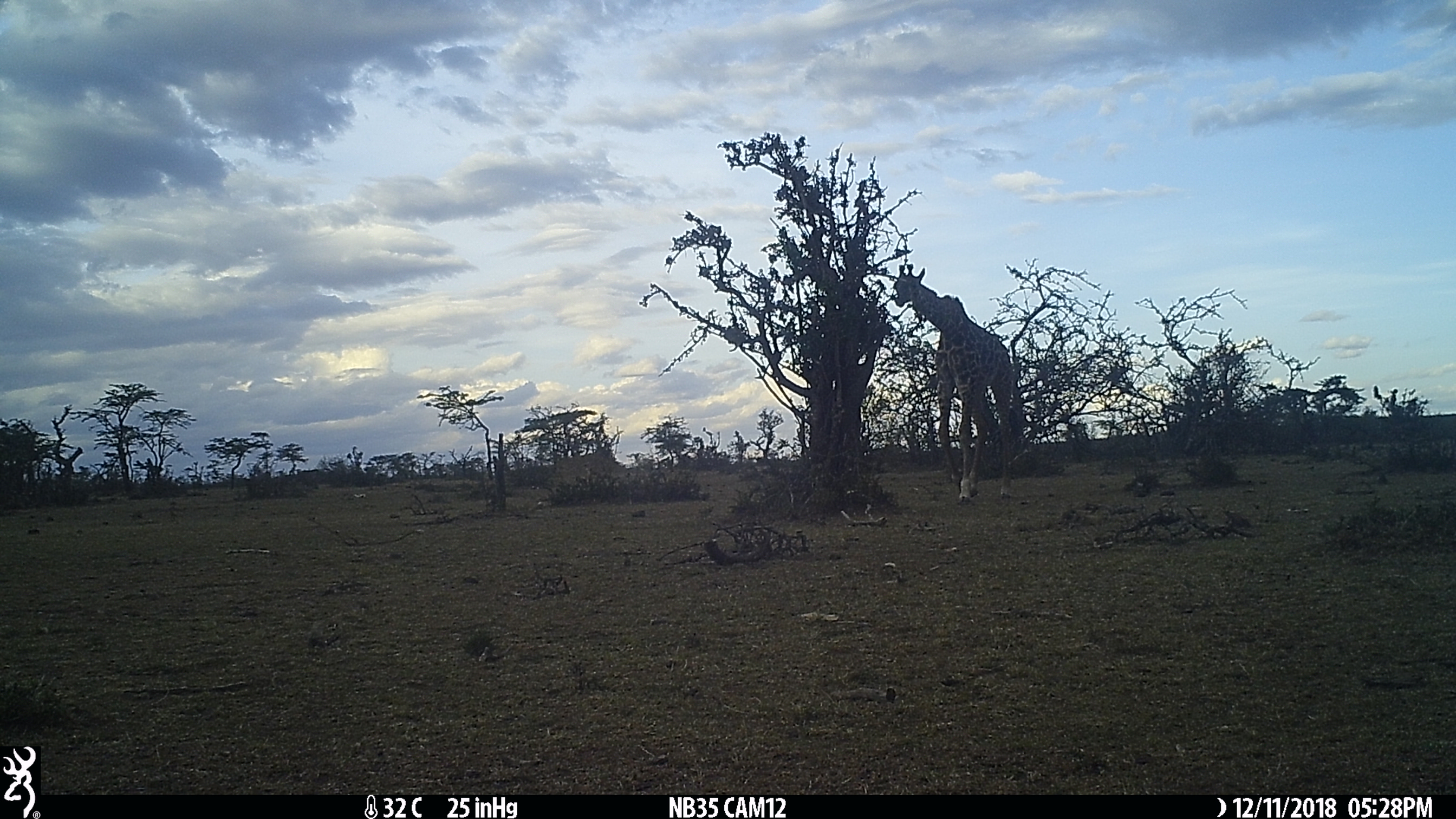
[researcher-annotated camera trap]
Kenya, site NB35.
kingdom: Animalia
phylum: Chordata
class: Mammalia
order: Artiodactyla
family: Giraffidae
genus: Giraffa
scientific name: Giraffa camelopardalis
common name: northern giraffe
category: giraffe